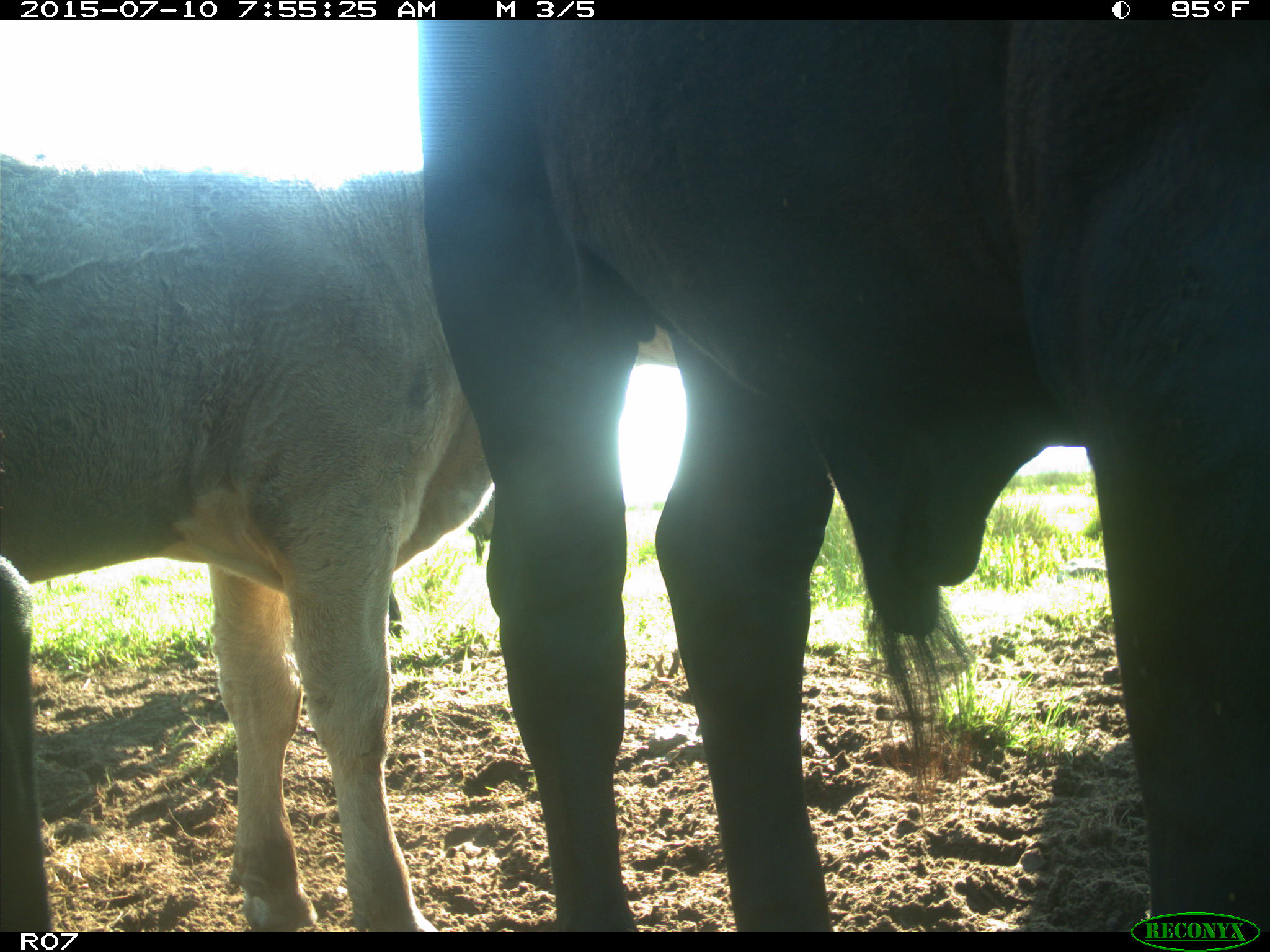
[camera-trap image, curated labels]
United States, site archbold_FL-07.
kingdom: Animalia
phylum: Chordata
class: Mammalia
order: Artiodactyla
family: Bovidae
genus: Bos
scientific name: Bos taurus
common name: domestic cow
Bos taurus (domestic cow).